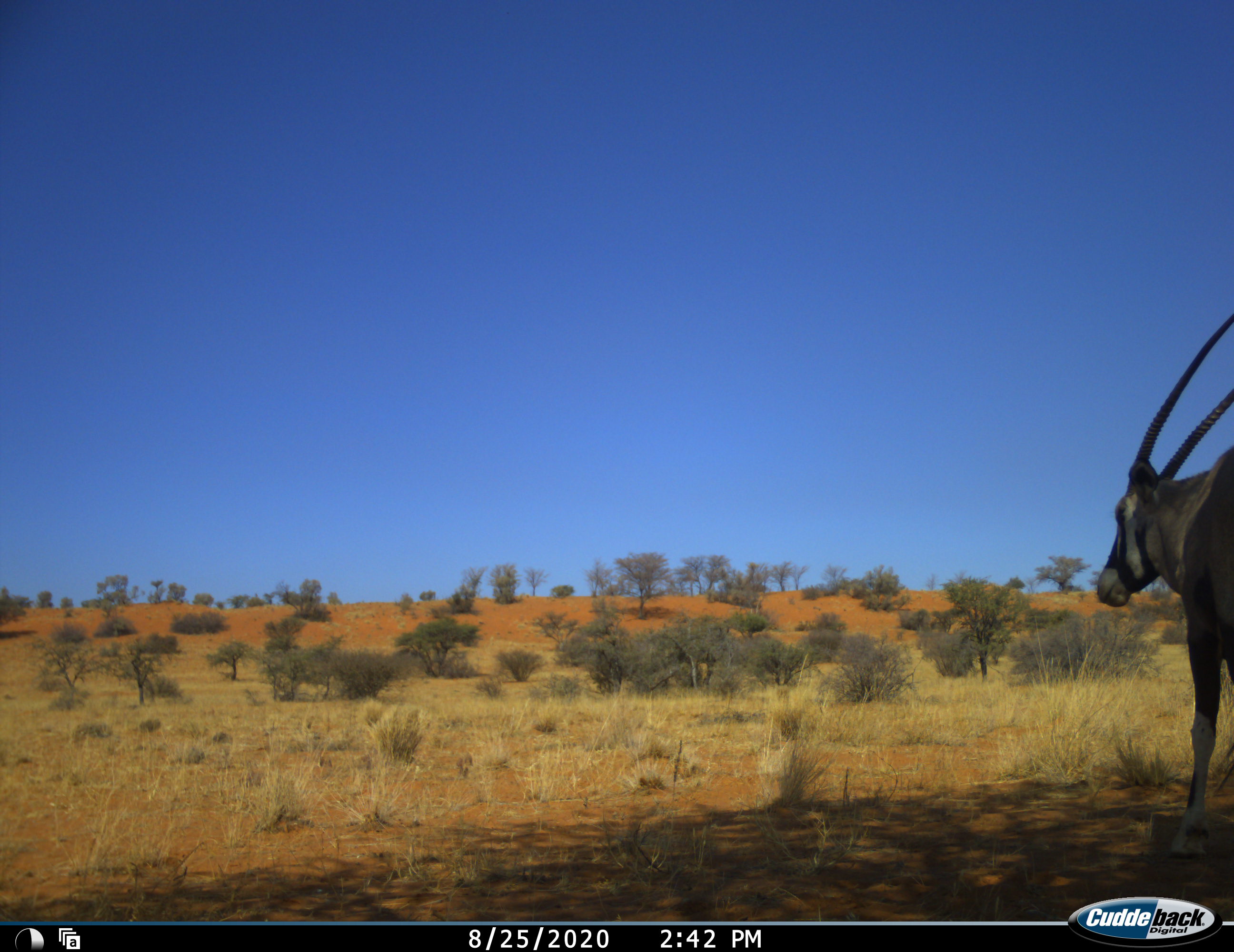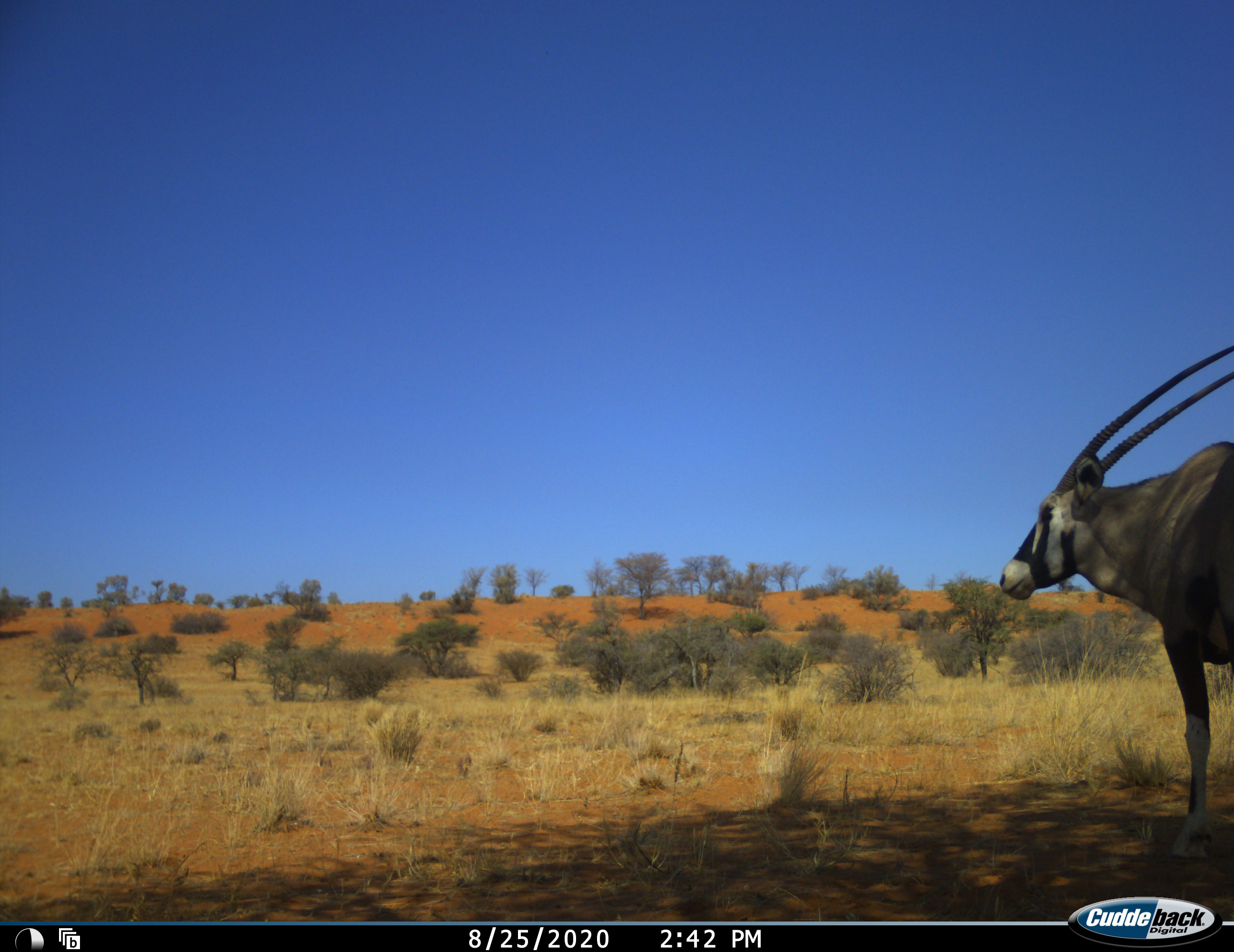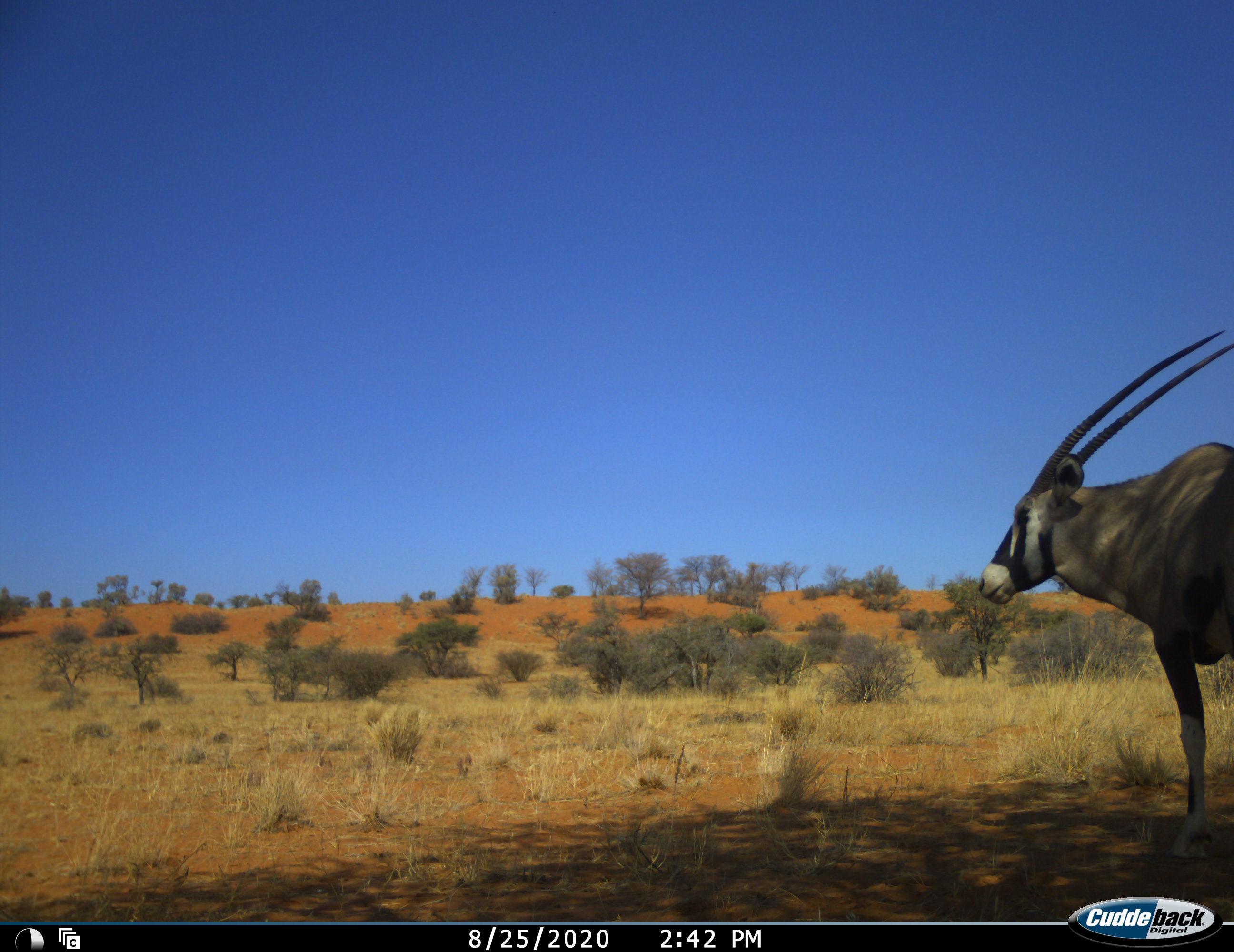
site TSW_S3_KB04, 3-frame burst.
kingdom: Animalia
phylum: Chordata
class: Mammalia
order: Artiodactyla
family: Bovidae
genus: Oryx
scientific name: Oryx gazella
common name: gemsbok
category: oryx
Oryx (gemsbok) (Oryx gazella), count 1. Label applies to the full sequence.